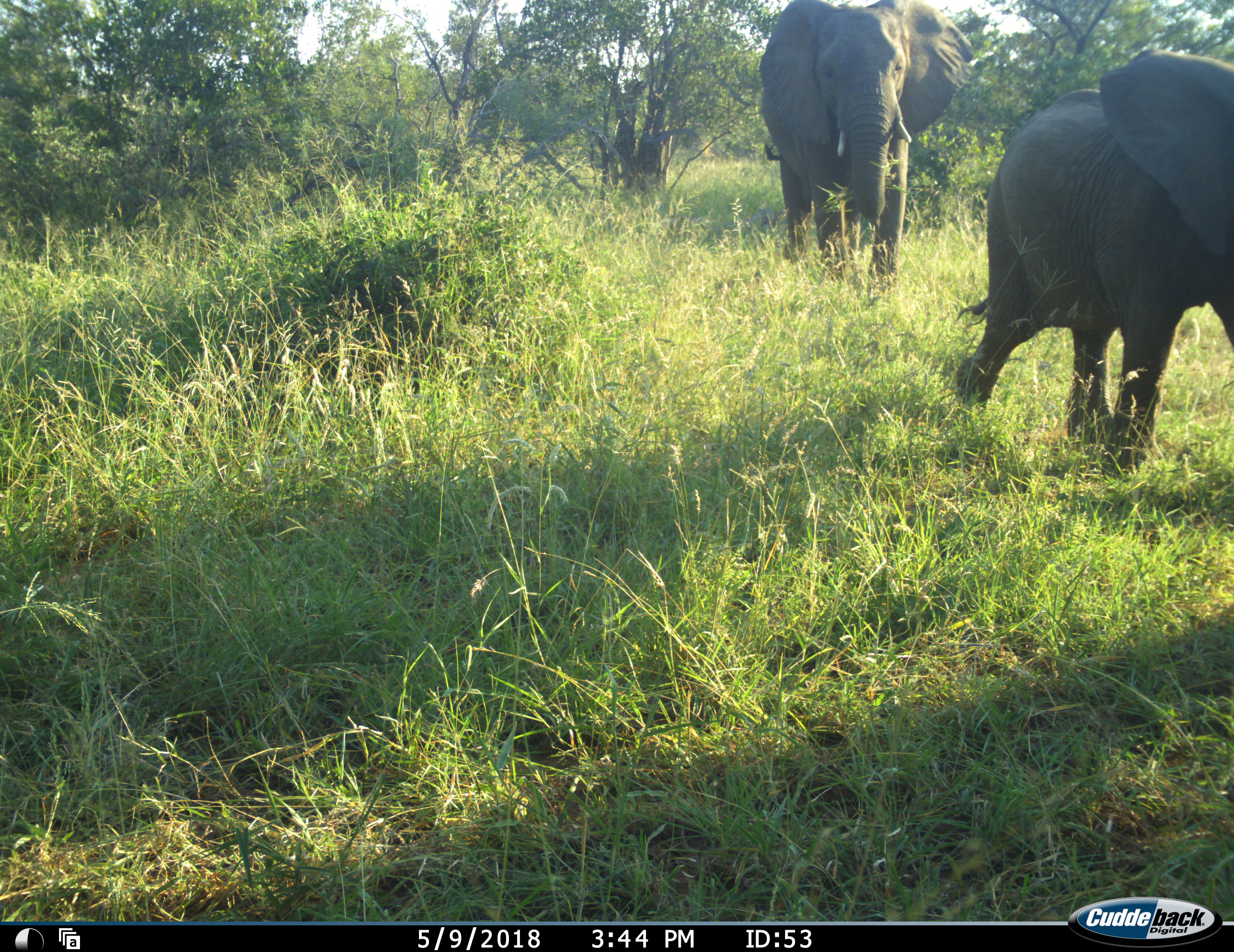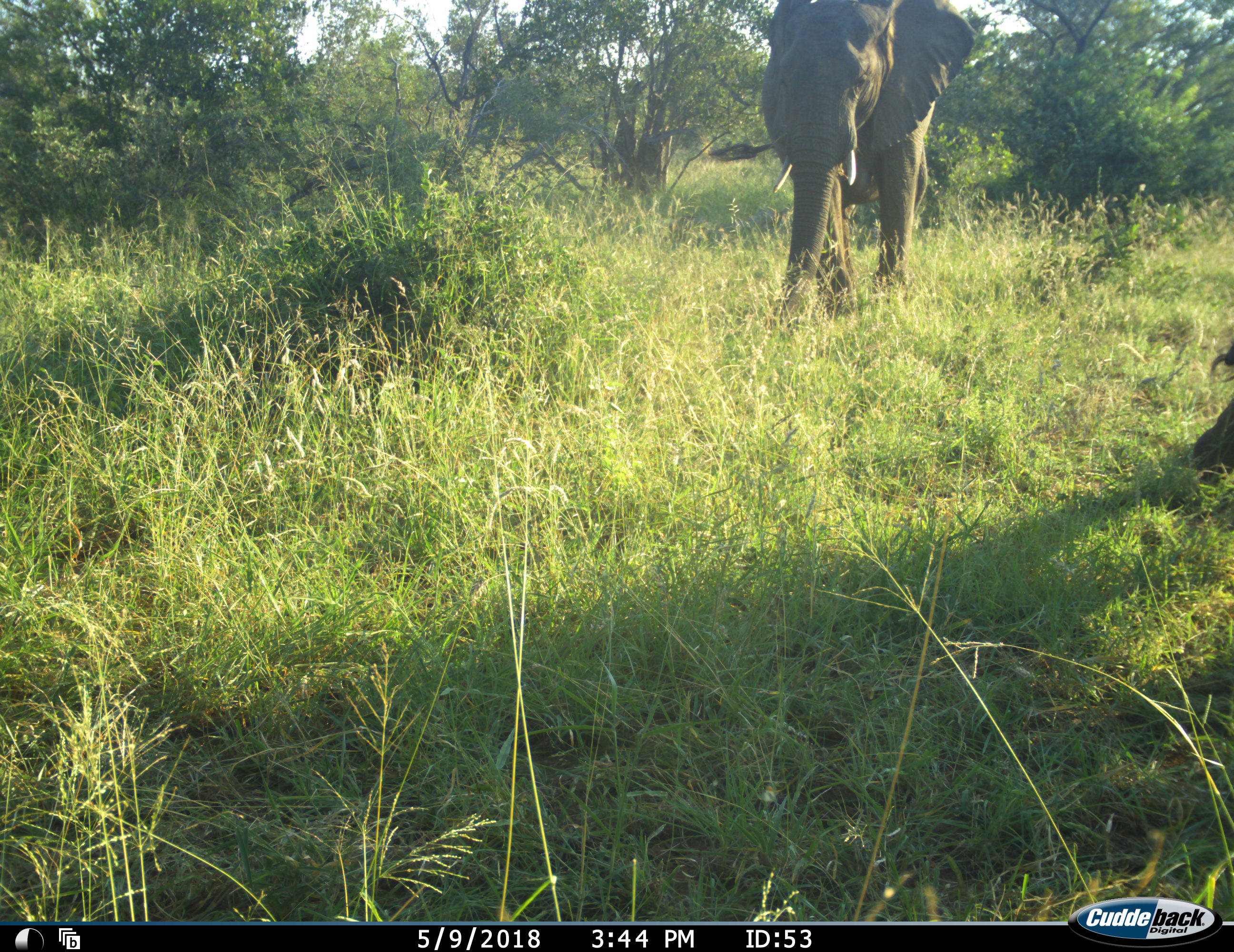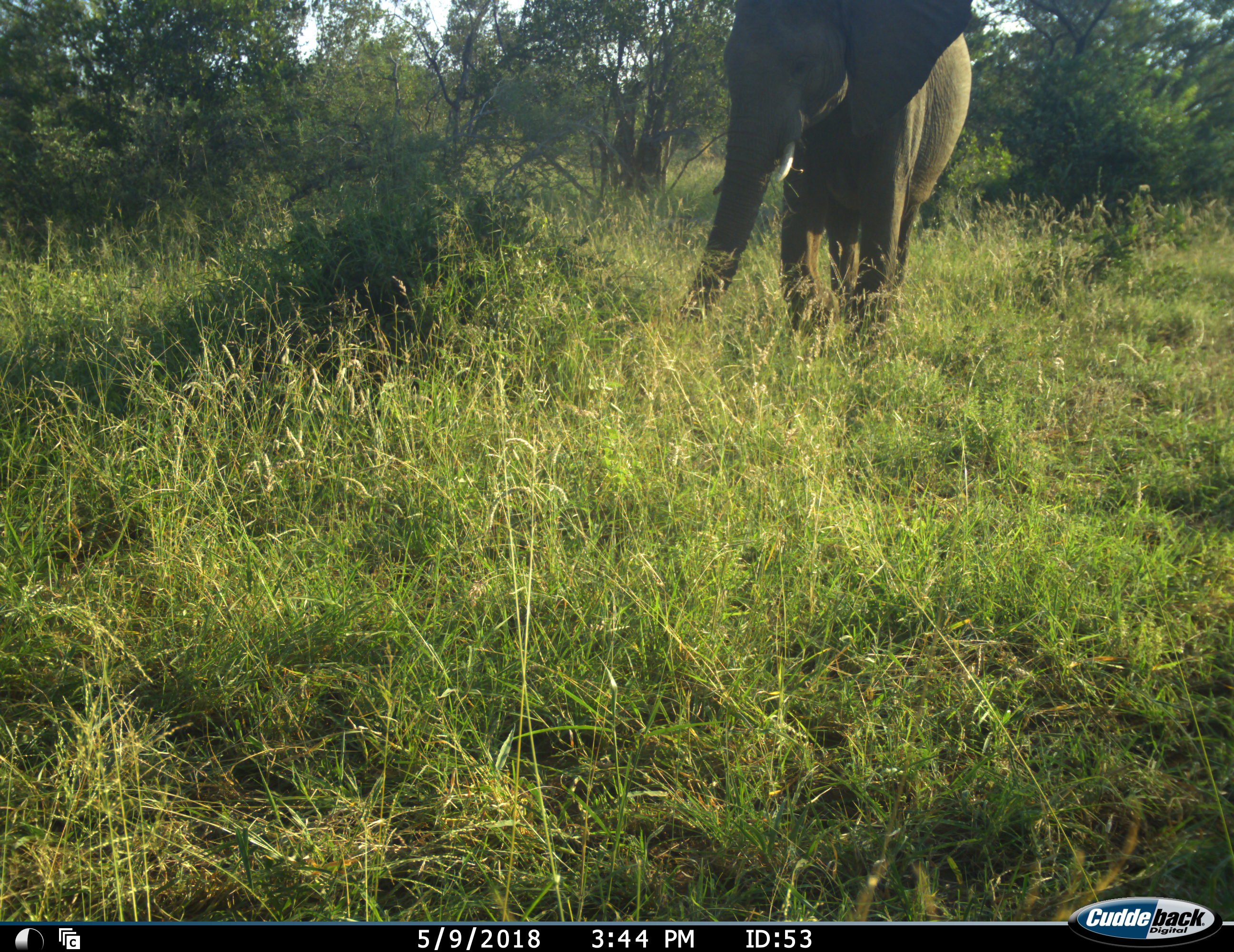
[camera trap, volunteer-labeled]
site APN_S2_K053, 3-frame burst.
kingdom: Animalia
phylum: Chordata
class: Mammalia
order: Proboscidea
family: Elephantidae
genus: Loxodonta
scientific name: Loxodonta africana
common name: african bush elephant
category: elephant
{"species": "elephant (african bush elephant) (Loxodonta africana)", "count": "2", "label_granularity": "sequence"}